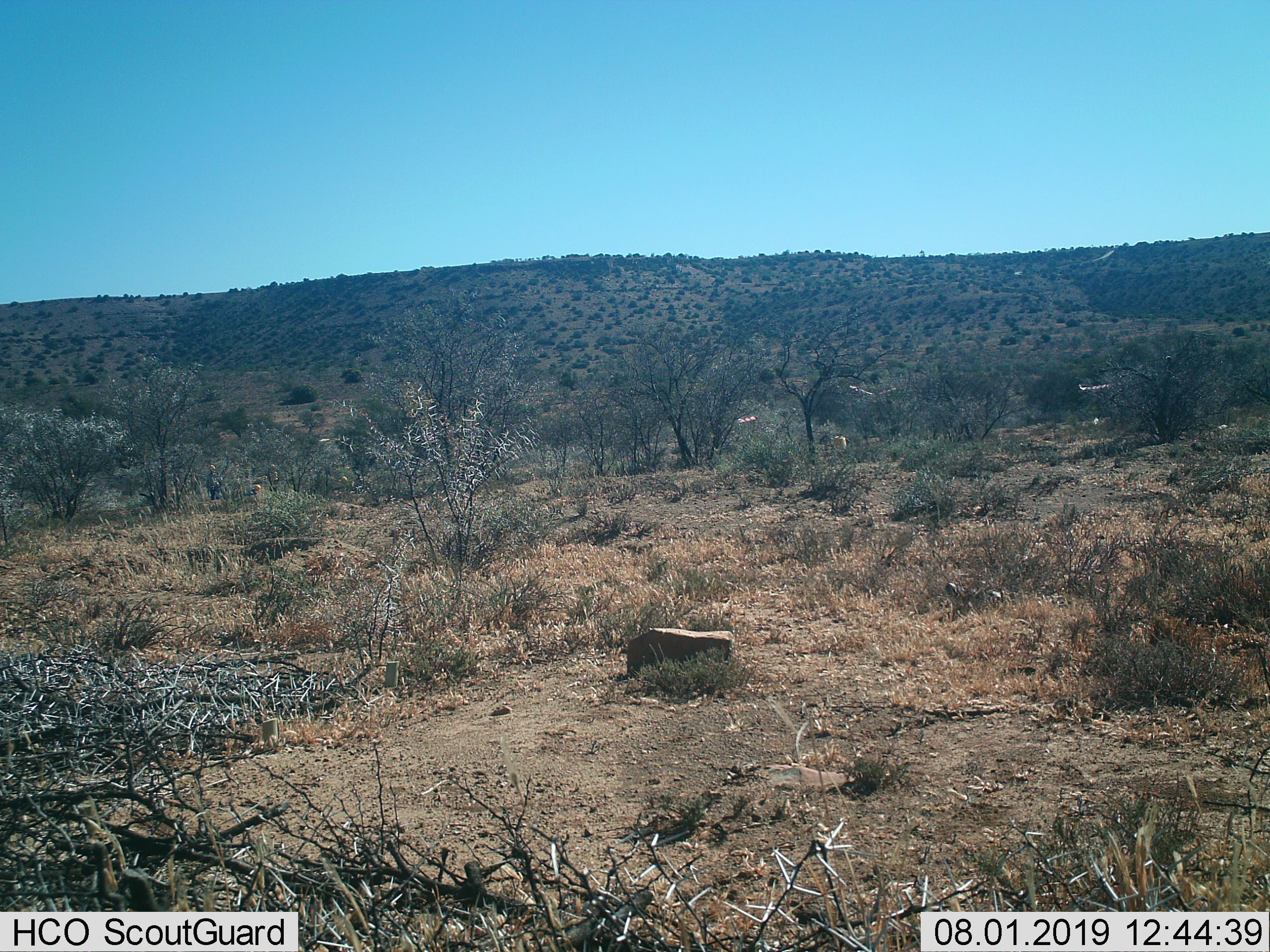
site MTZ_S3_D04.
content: unidentified animal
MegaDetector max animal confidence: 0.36